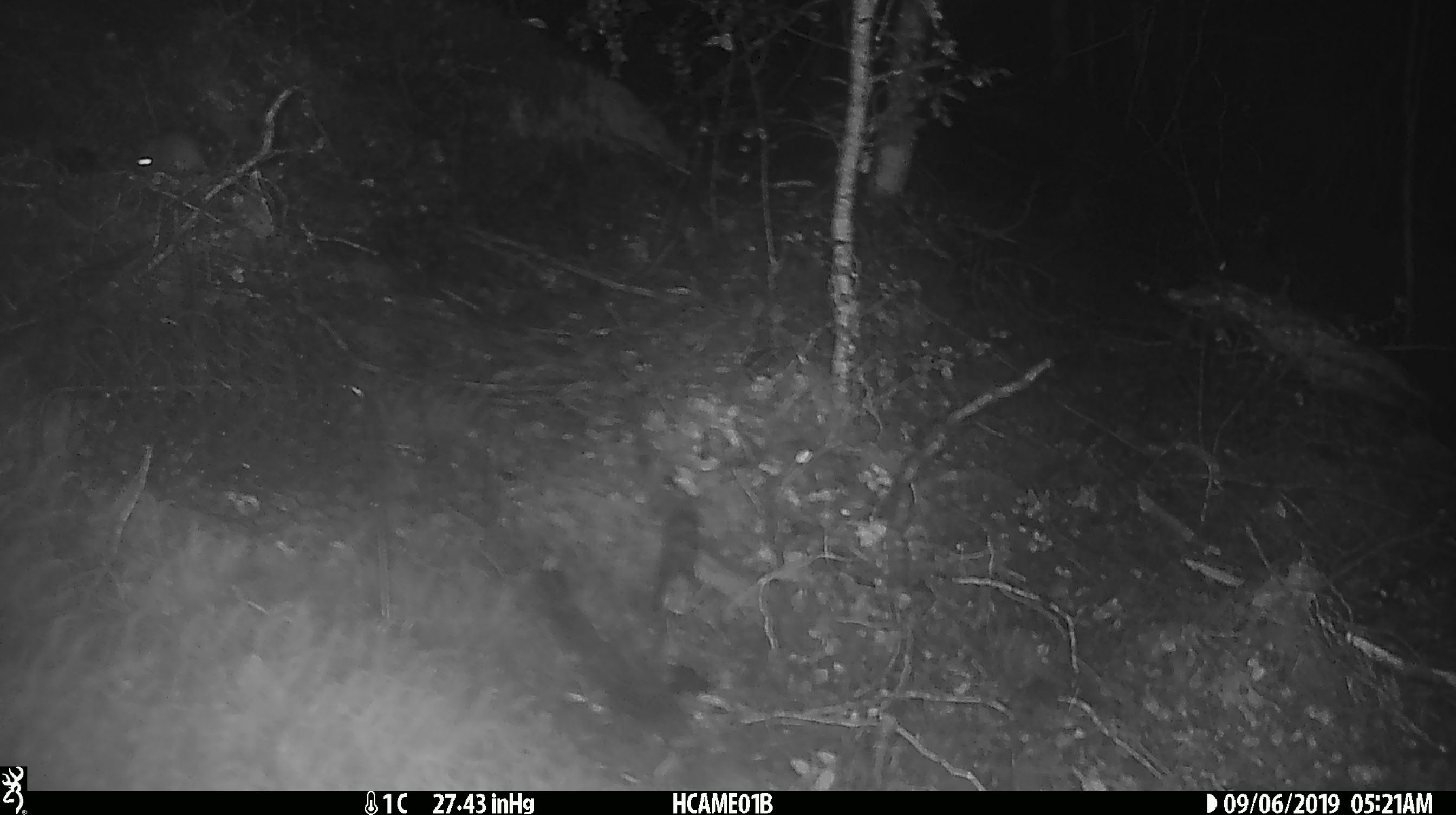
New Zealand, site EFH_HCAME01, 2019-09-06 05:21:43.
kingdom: Animalia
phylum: Chordata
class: Mammalia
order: Rodentia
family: Muridae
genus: Mus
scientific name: Mus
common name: mouse